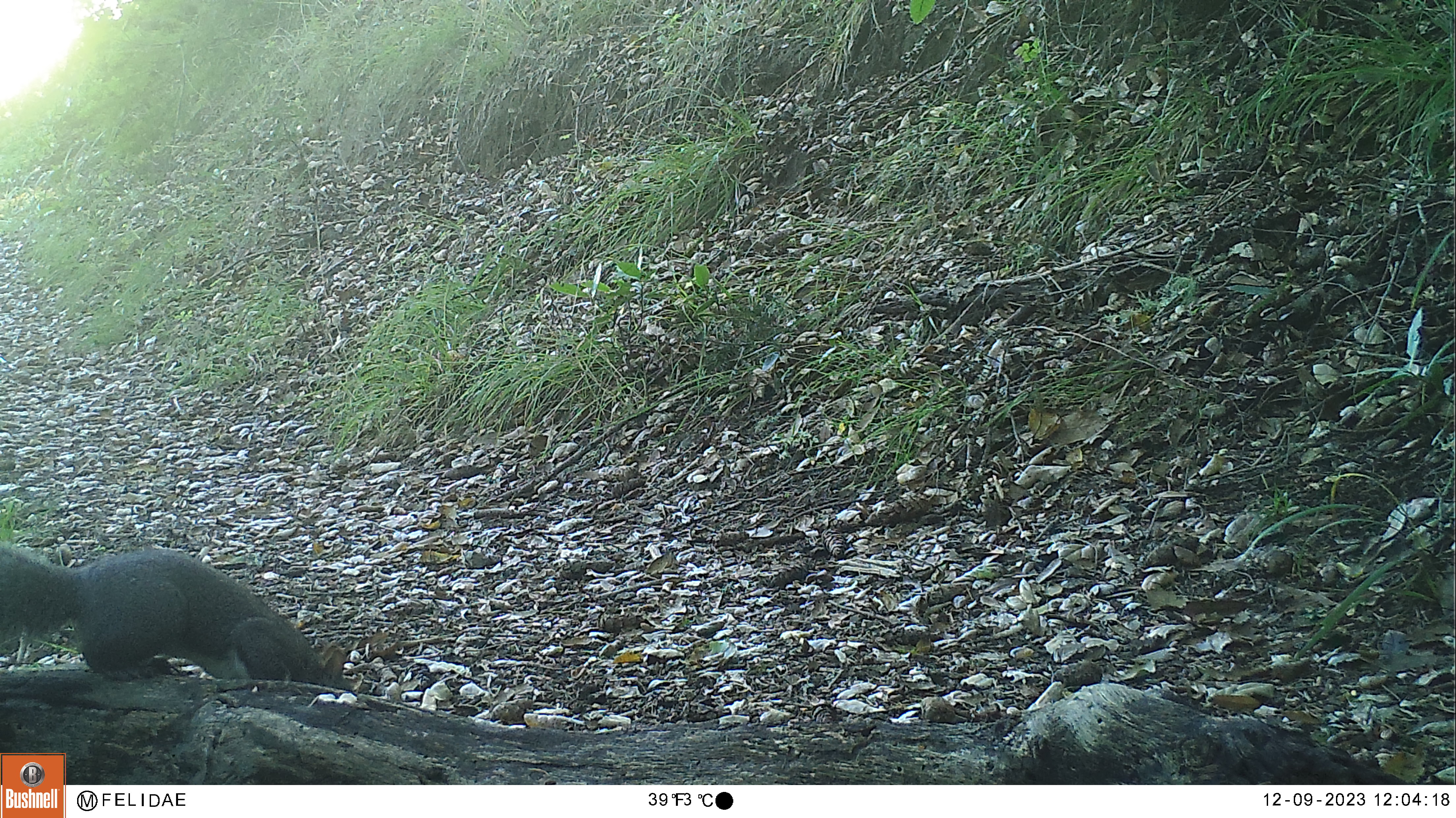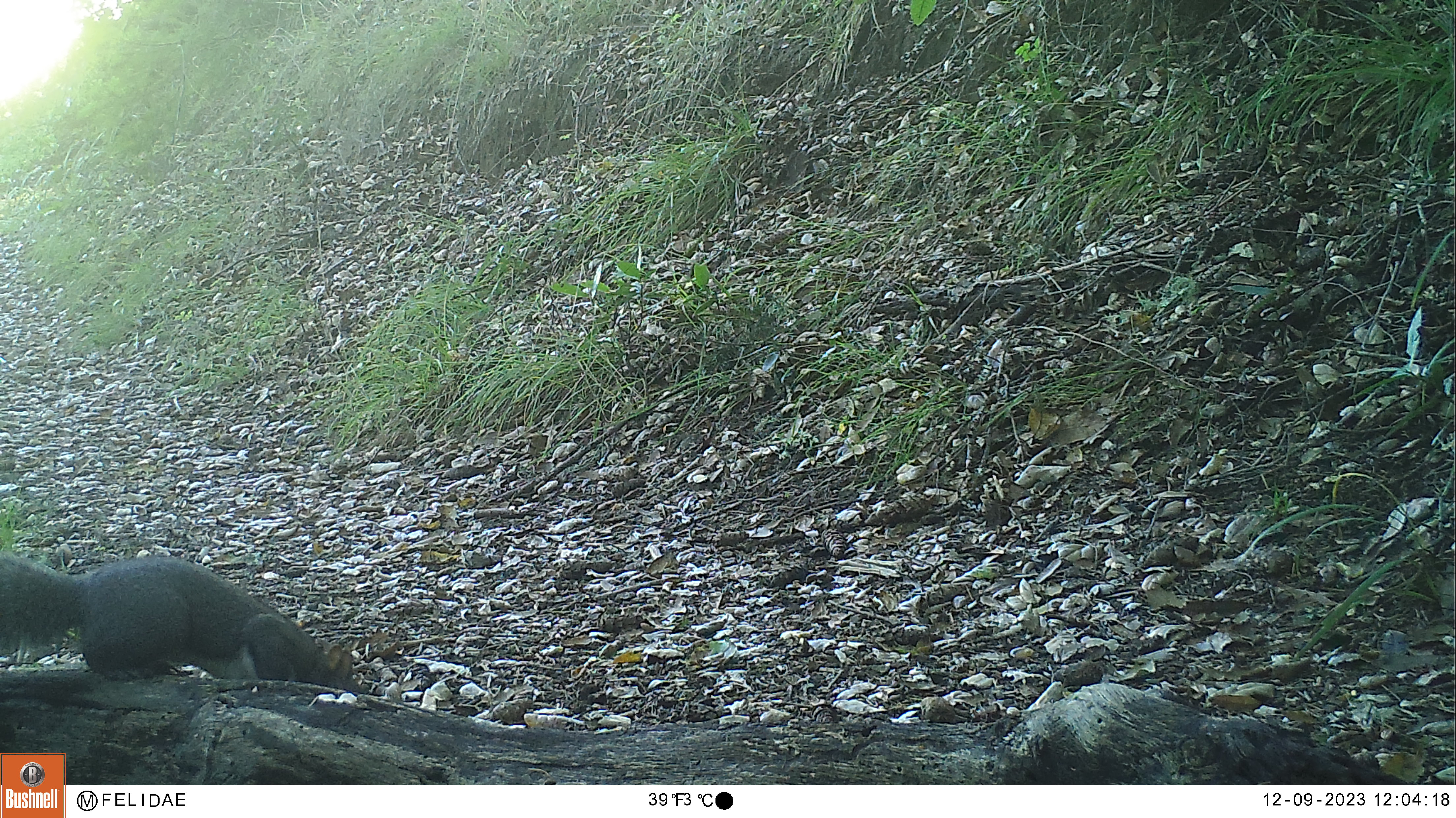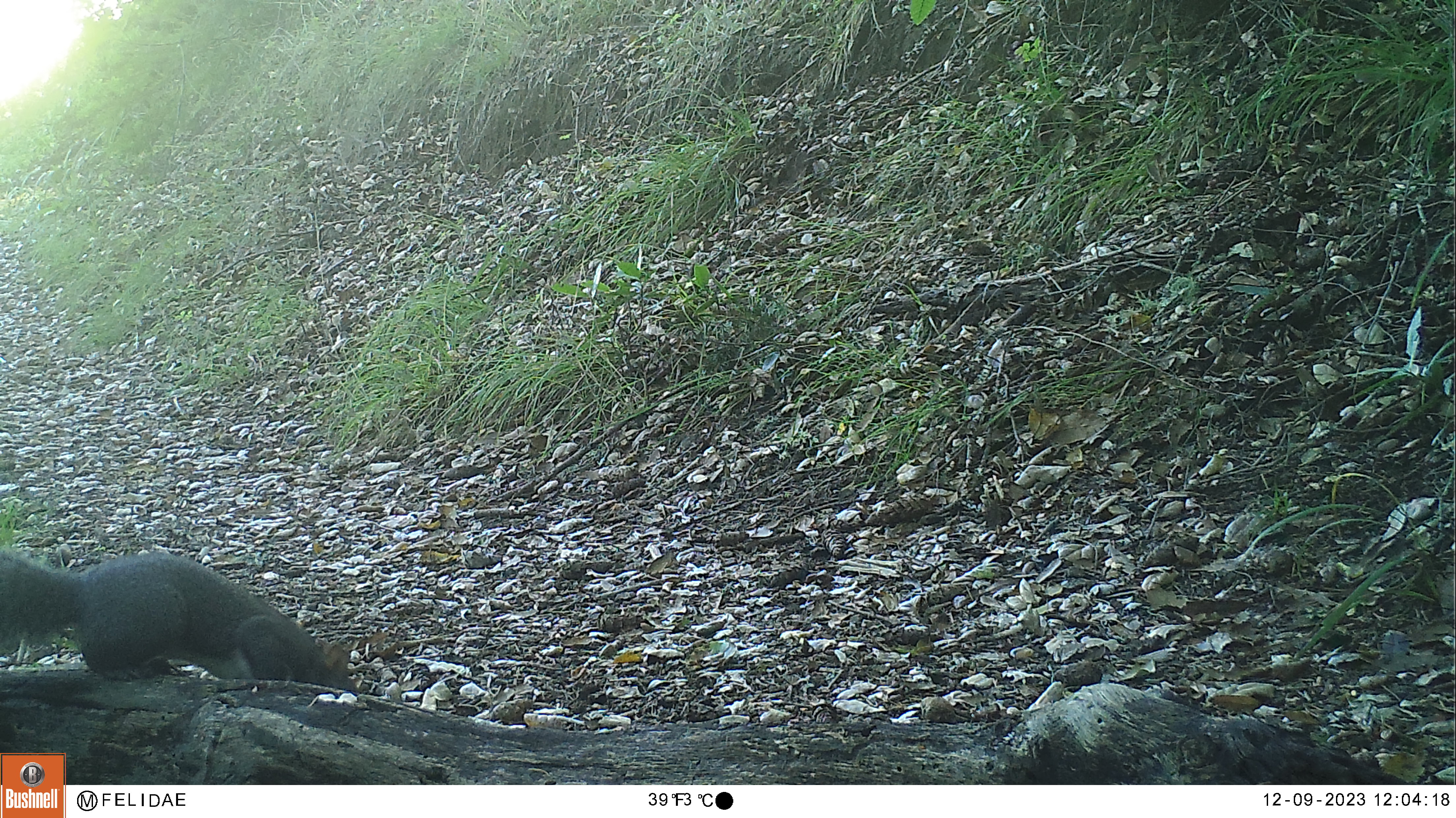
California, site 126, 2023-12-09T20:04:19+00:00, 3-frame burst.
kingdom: Animalia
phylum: Chordata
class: Mammalia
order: Rodentia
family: Sciuridae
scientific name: Sciuridae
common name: squirrel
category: unknown squirrel